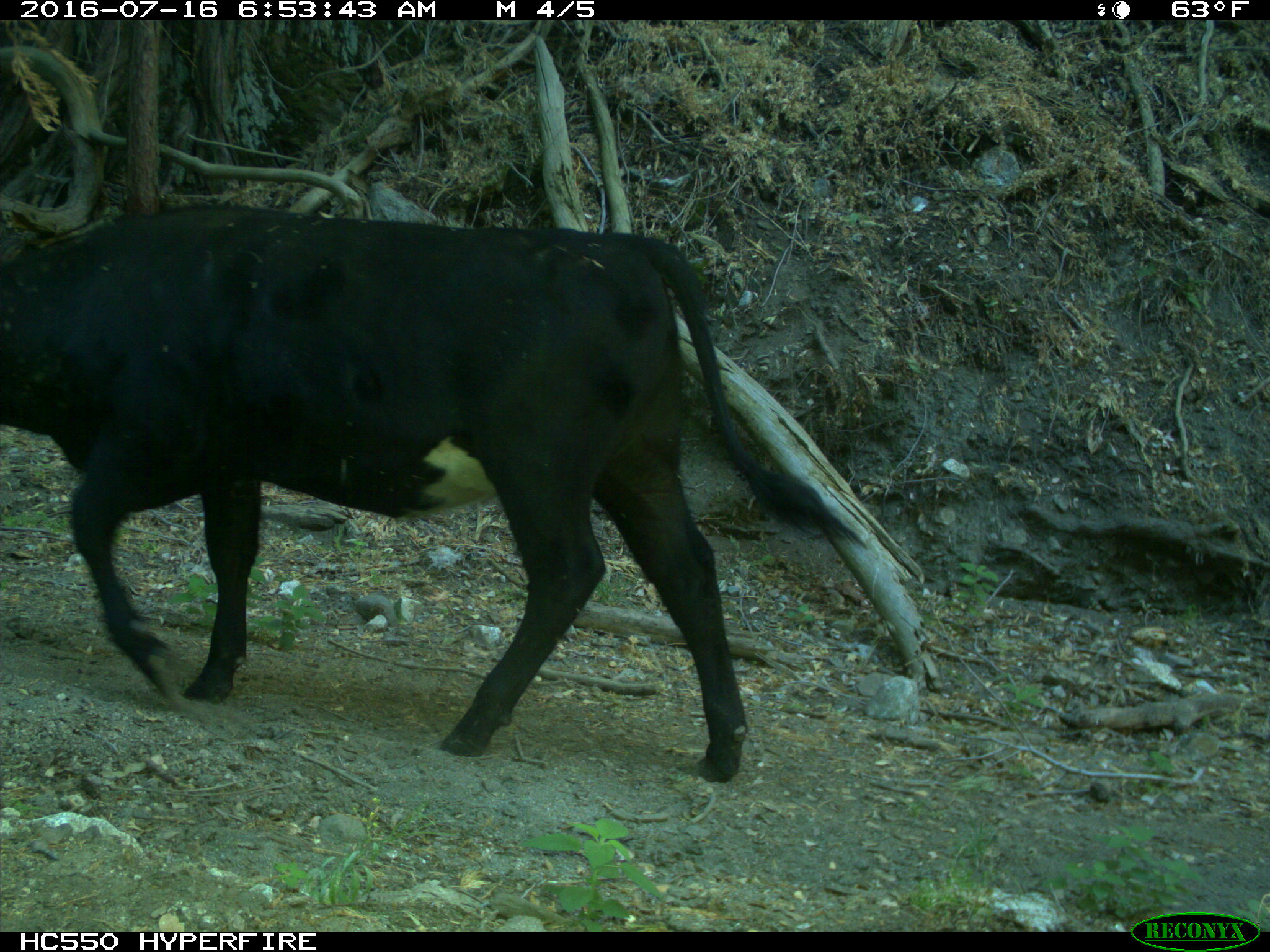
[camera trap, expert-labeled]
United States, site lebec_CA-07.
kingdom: Animalia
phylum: Chordata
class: Mammalia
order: Artiodactyla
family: Bovidae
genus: Bos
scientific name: Bos taurus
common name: domestic cow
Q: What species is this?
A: Bos taurus (domestic cow).